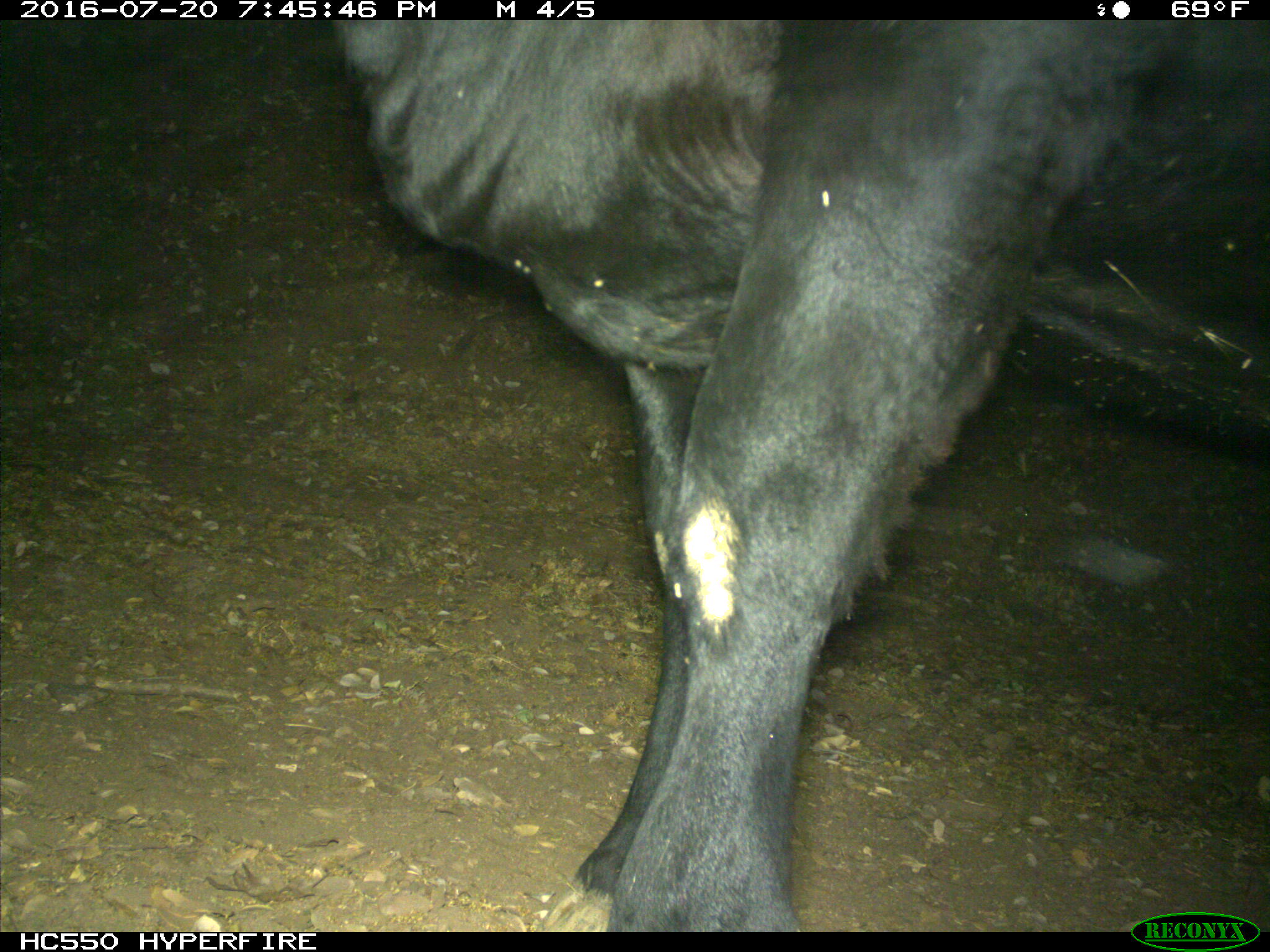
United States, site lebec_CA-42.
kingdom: Animalia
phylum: Chordata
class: Mammalia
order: Artiodactyla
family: Bovidae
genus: Bos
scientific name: Bos taurus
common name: domestic cow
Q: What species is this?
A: Bos taurus (domestic cow).